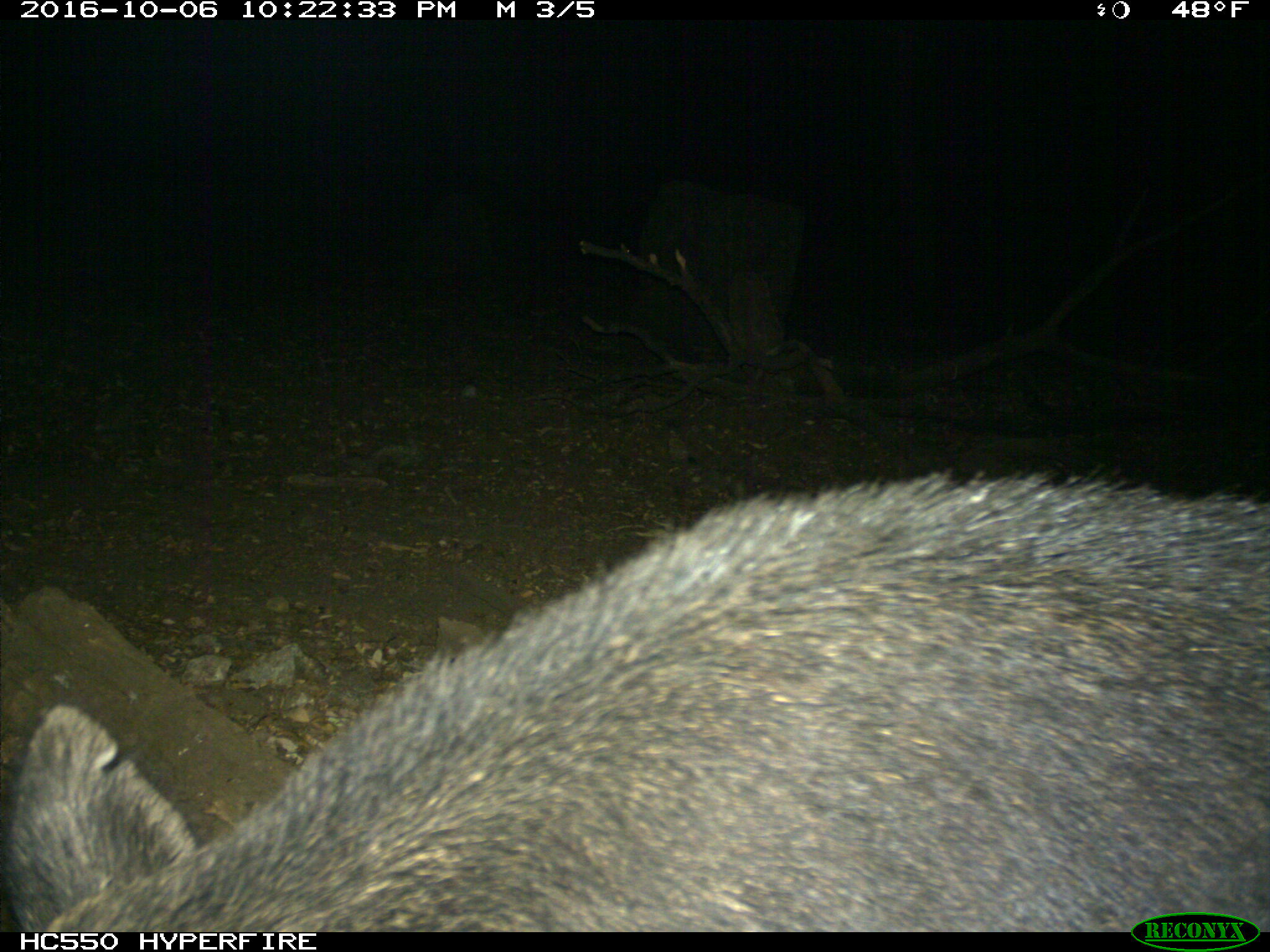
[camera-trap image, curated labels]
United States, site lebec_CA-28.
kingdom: Animalia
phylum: Chordata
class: Mammalia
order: Artiodactyla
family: Suidae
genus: Sus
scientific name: Sus scrofa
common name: wild boar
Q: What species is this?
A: Sus scrofa (wild boar).